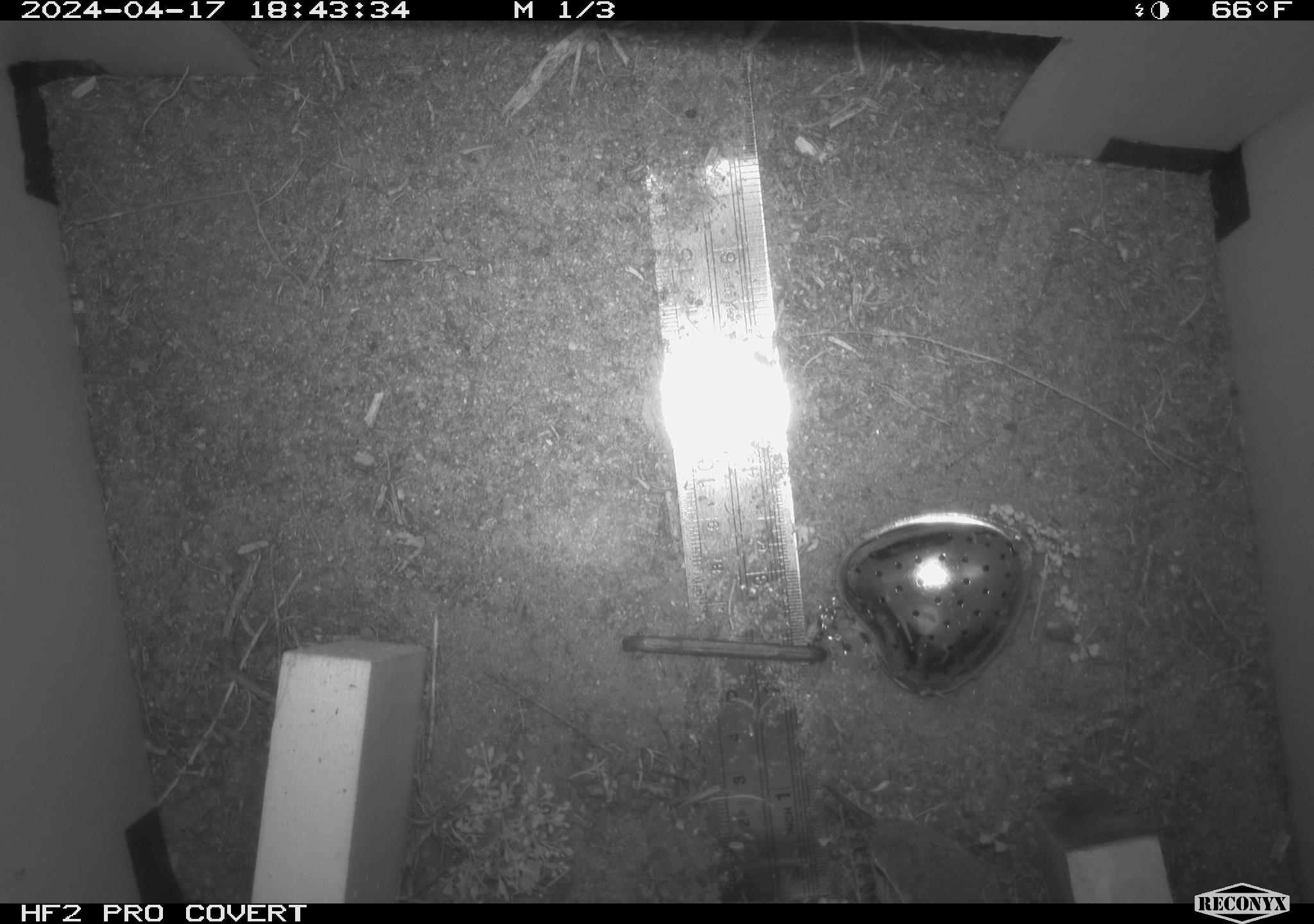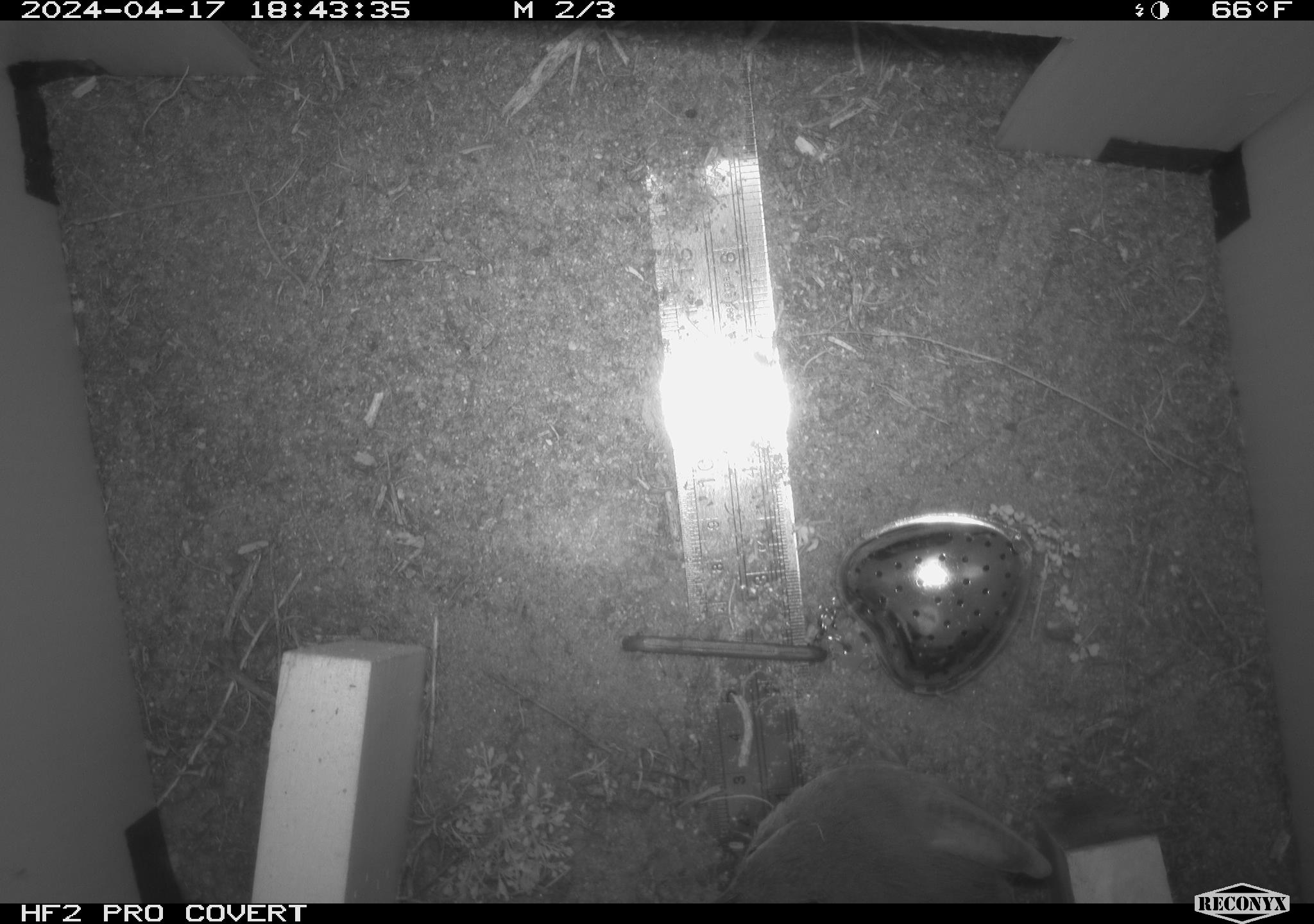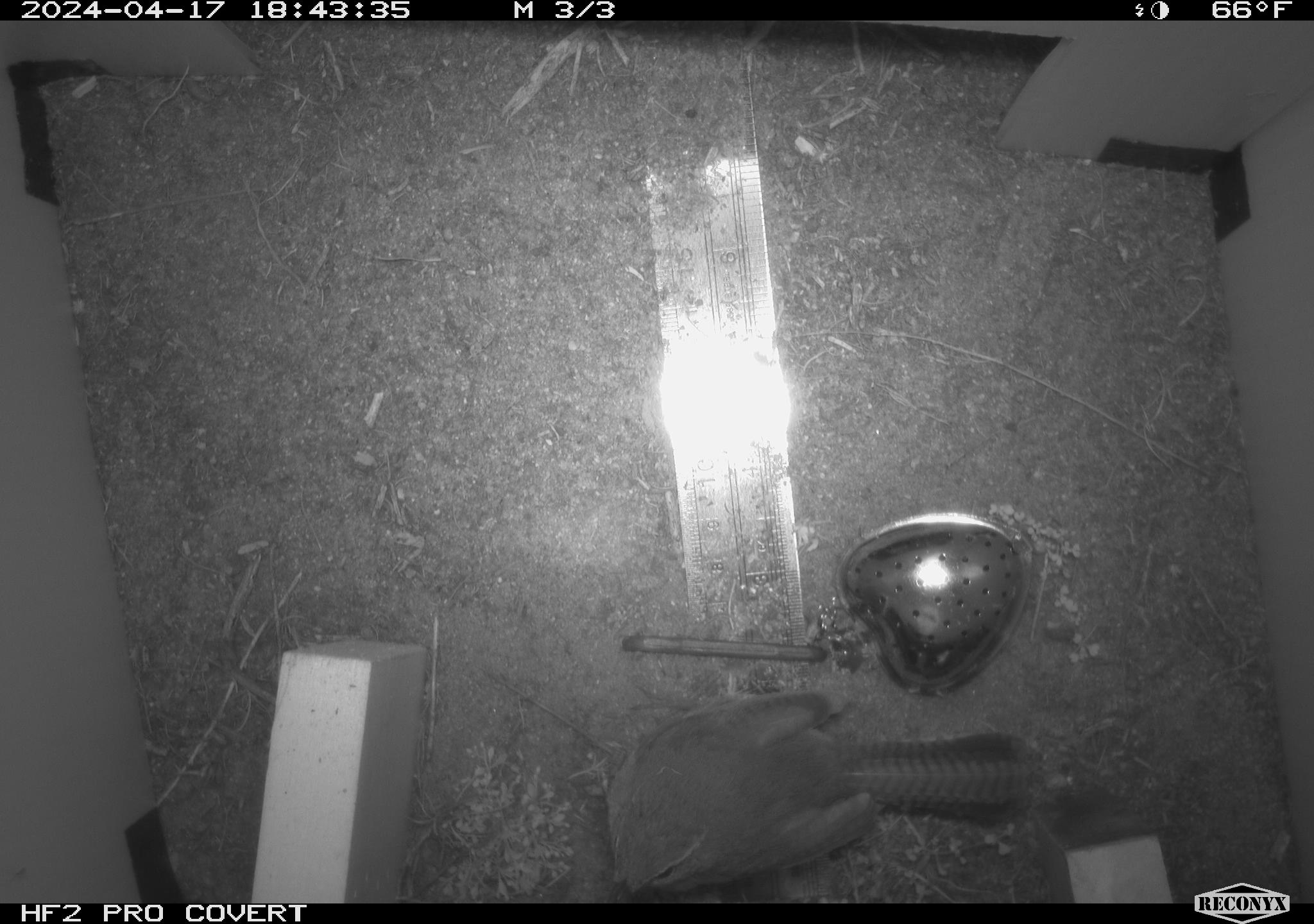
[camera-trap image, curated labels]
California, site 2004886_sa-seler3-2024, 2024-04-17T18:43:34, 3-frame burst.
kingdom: Animalia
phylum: Chordata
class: Aves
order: Passeriformes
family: Troglodytidae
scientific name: Troglodytidae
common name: wren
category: troglodytidae family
Troglodytidae family (wren) (Troglodytidae).